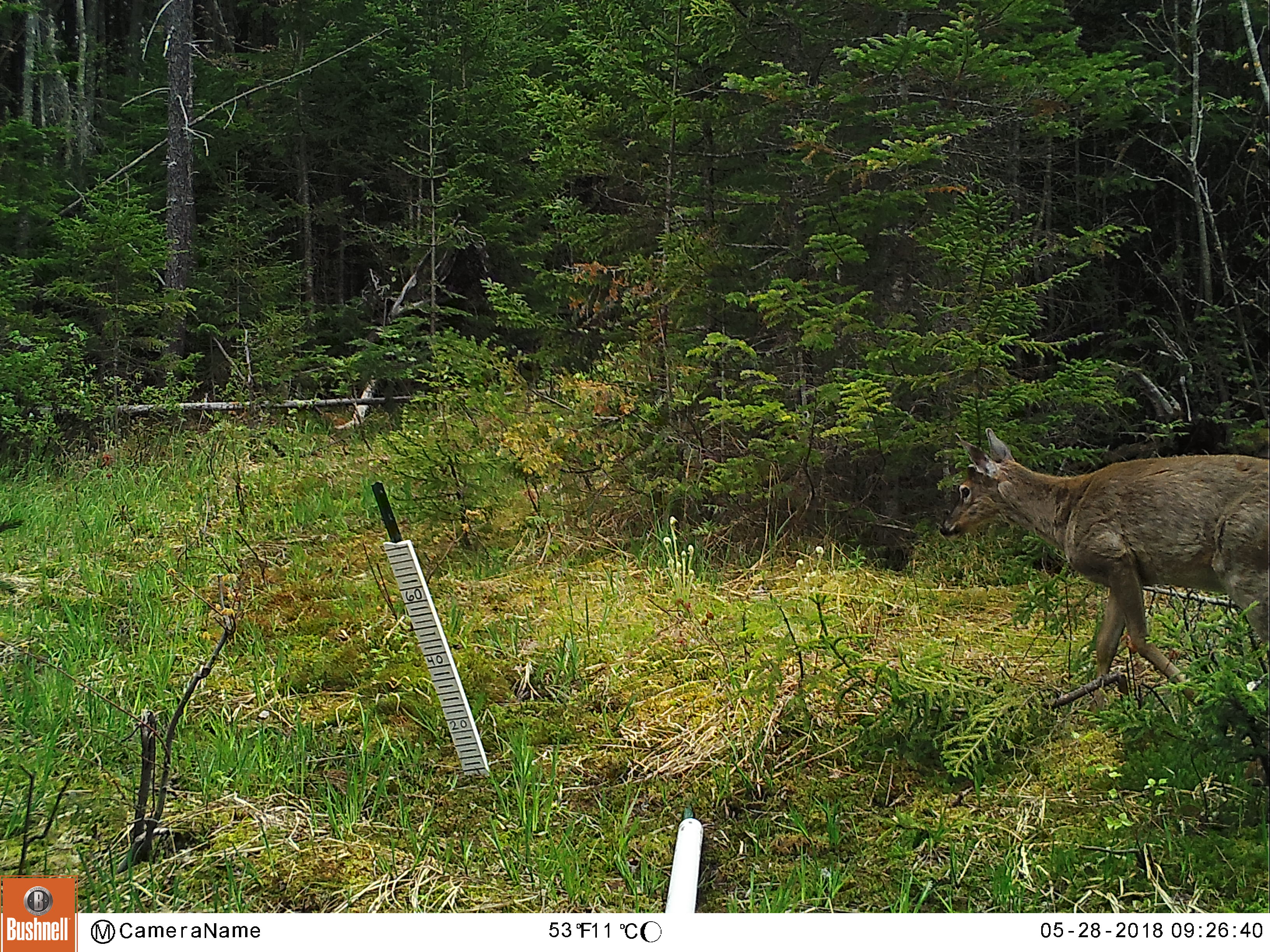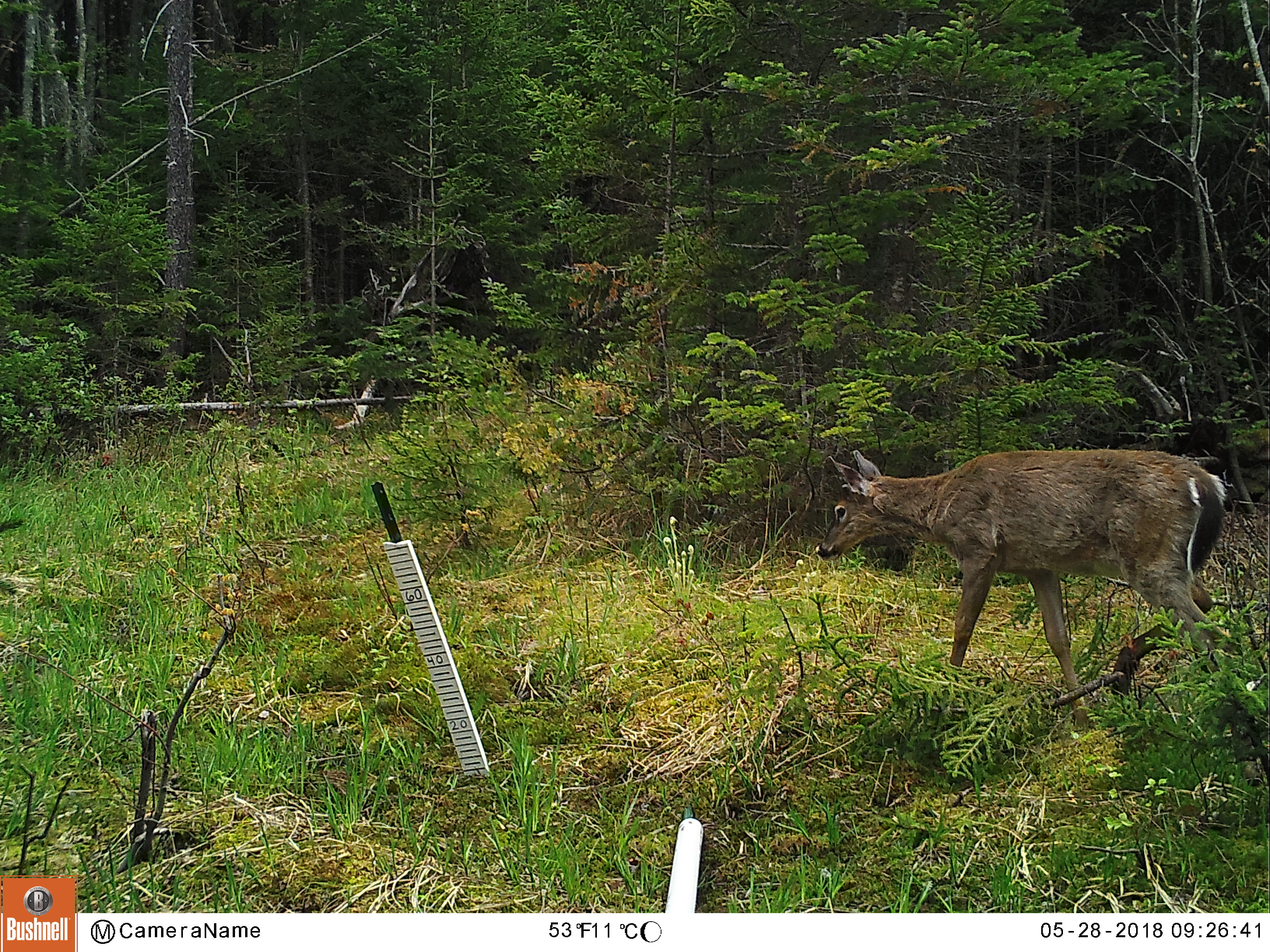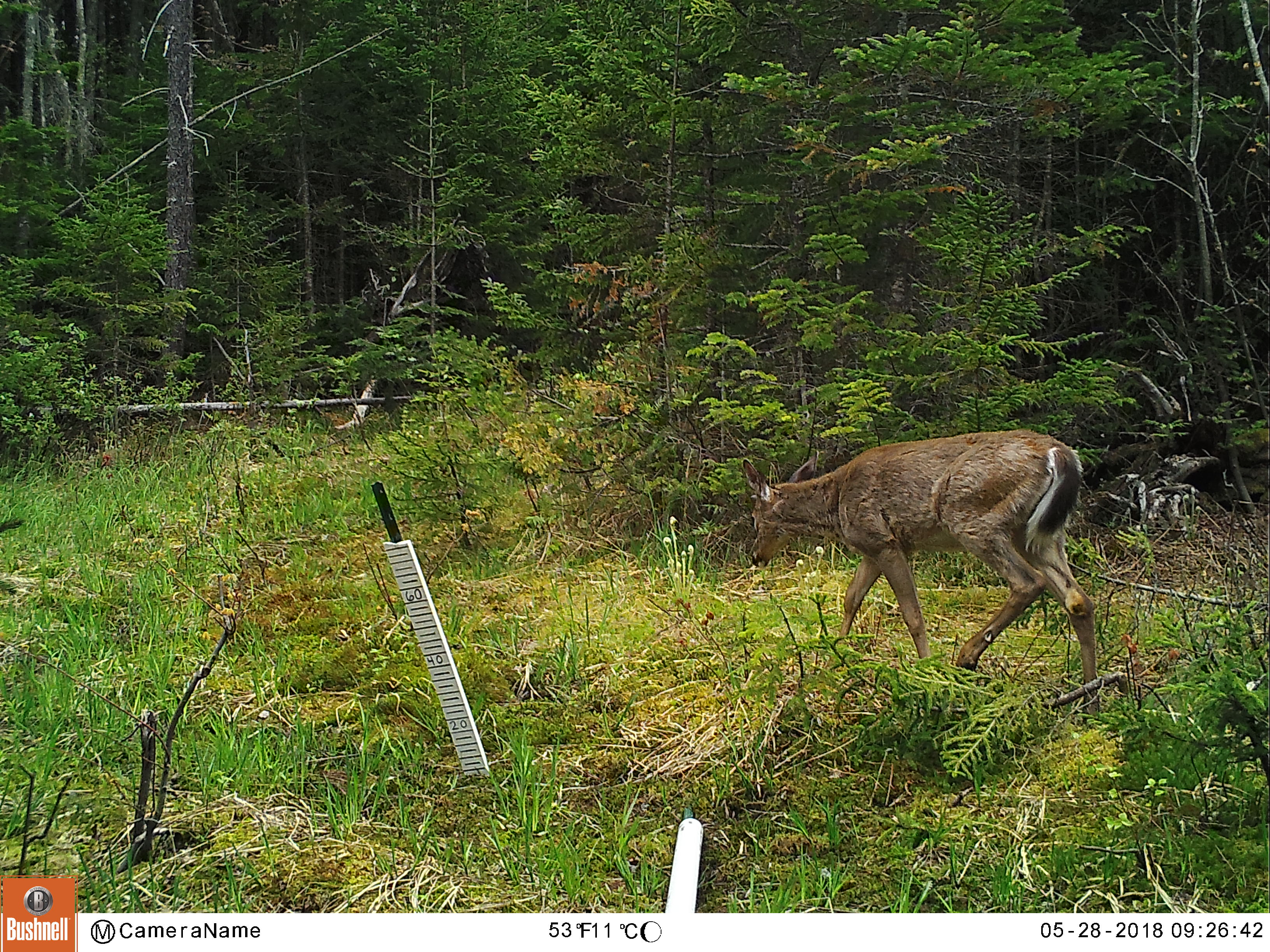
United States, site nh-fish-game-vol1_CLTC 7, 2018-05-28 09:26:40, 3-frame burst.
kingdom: Animalia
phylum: Chordata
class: Mammalia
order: Artiodactyla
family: Cervidae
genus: Odocoileus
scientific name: Odocoileus virginianus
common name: white-tailed deer